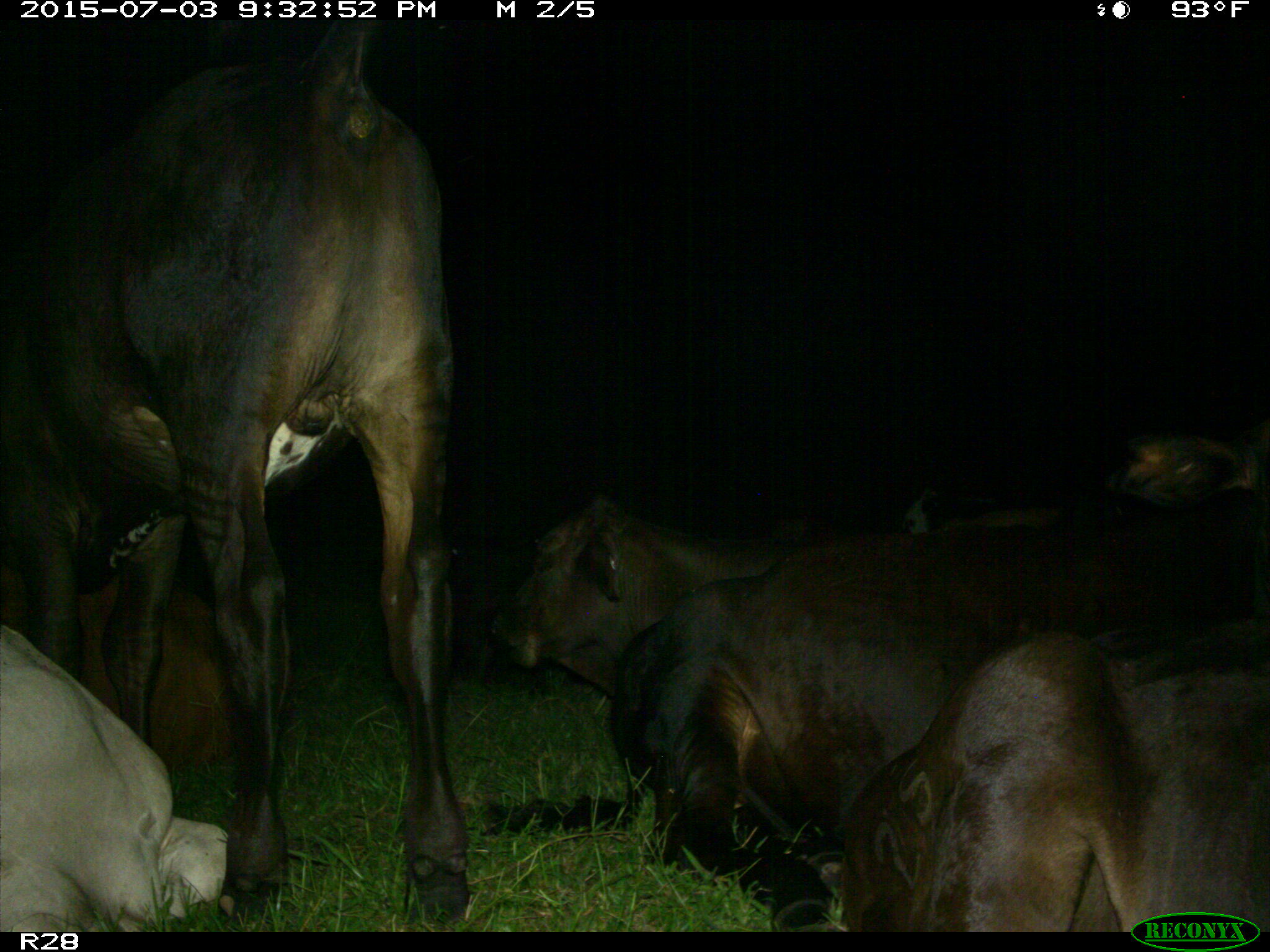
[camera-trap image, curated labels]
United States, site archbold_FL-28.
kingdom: Animalia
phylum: Chordata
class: Mammalia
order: Artiodactyla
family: Bovidae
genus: Bos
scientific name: Bos taurus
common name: domestic cow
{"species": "Bos taurus (domestic cow)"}